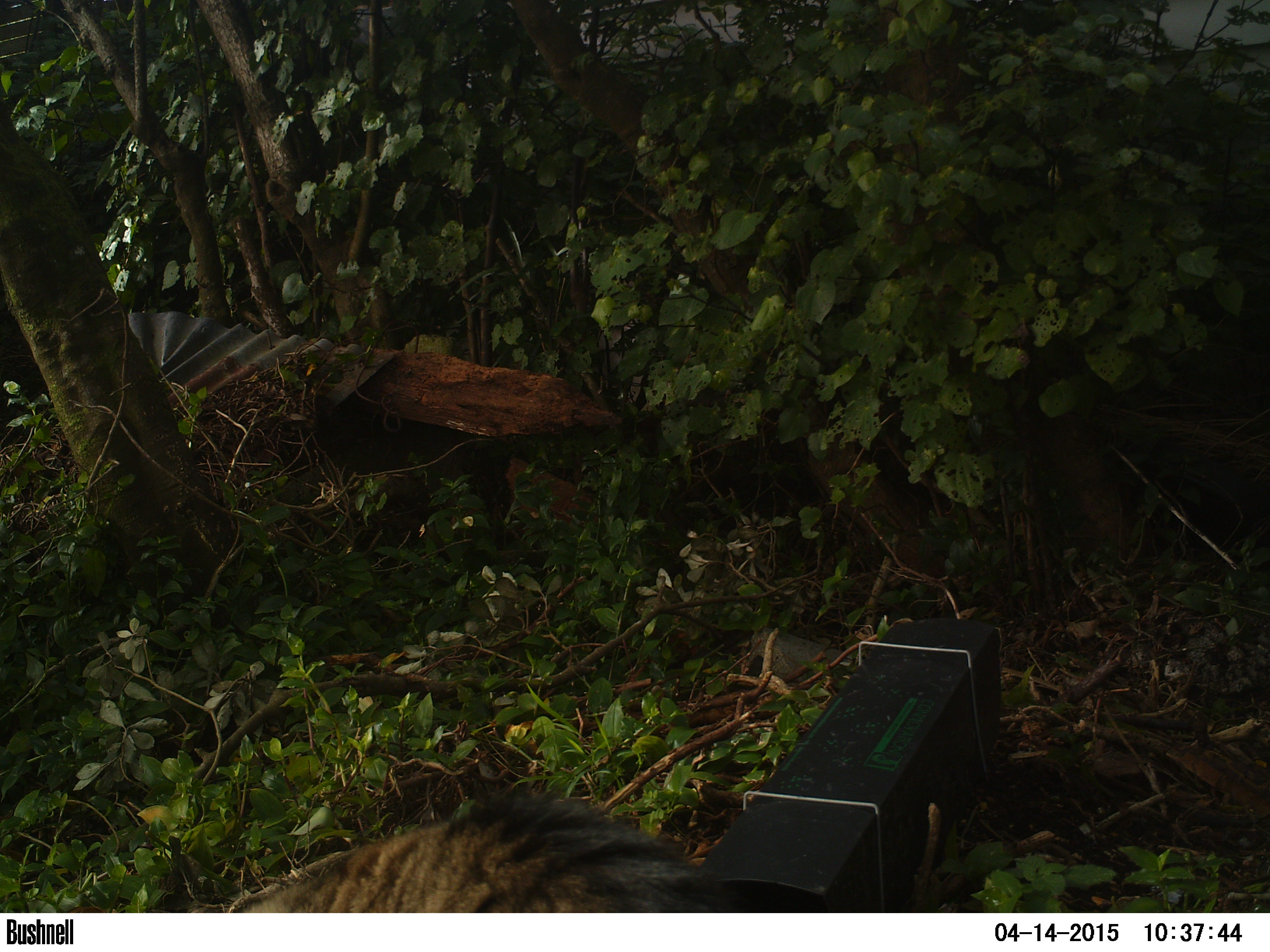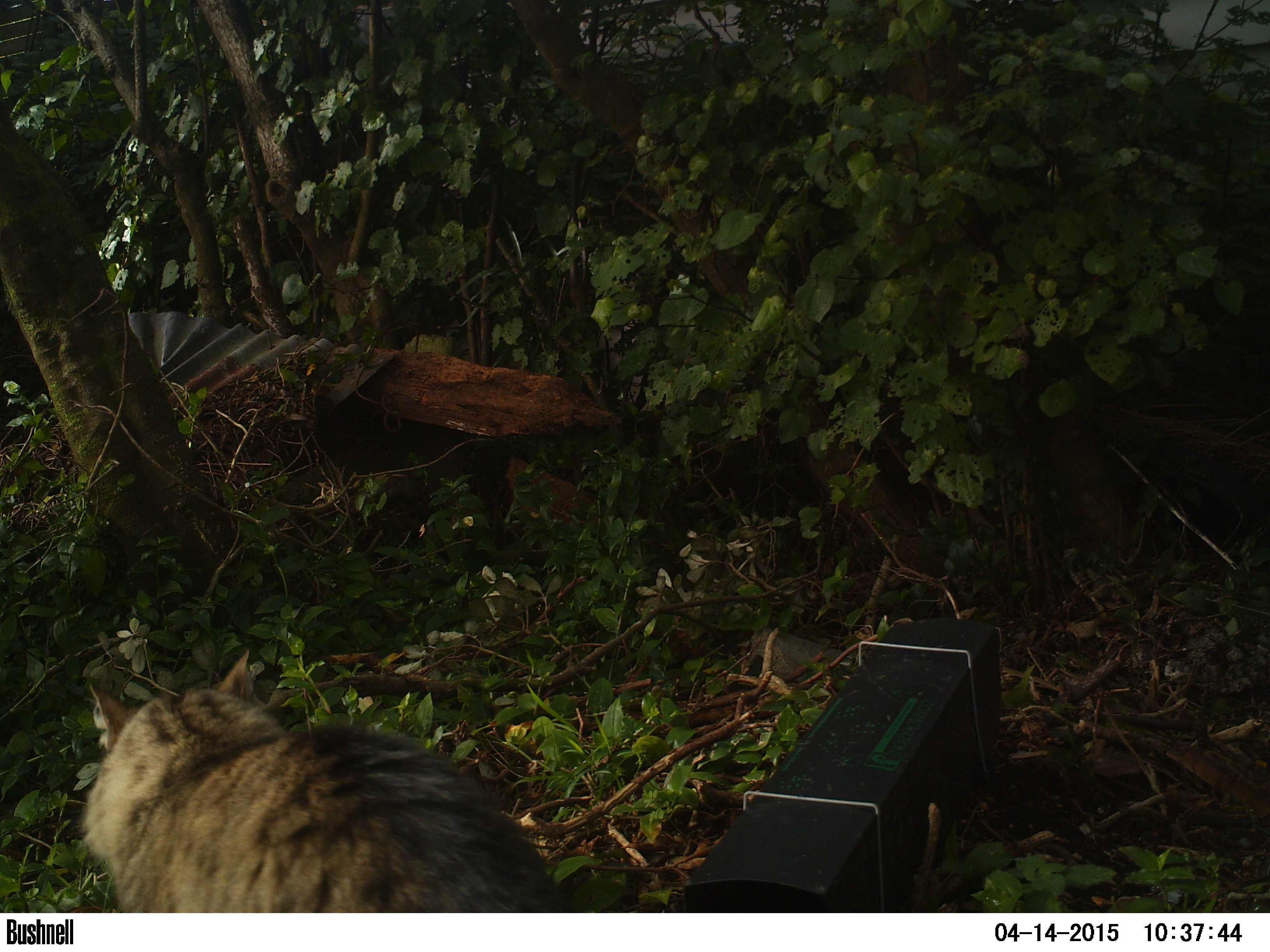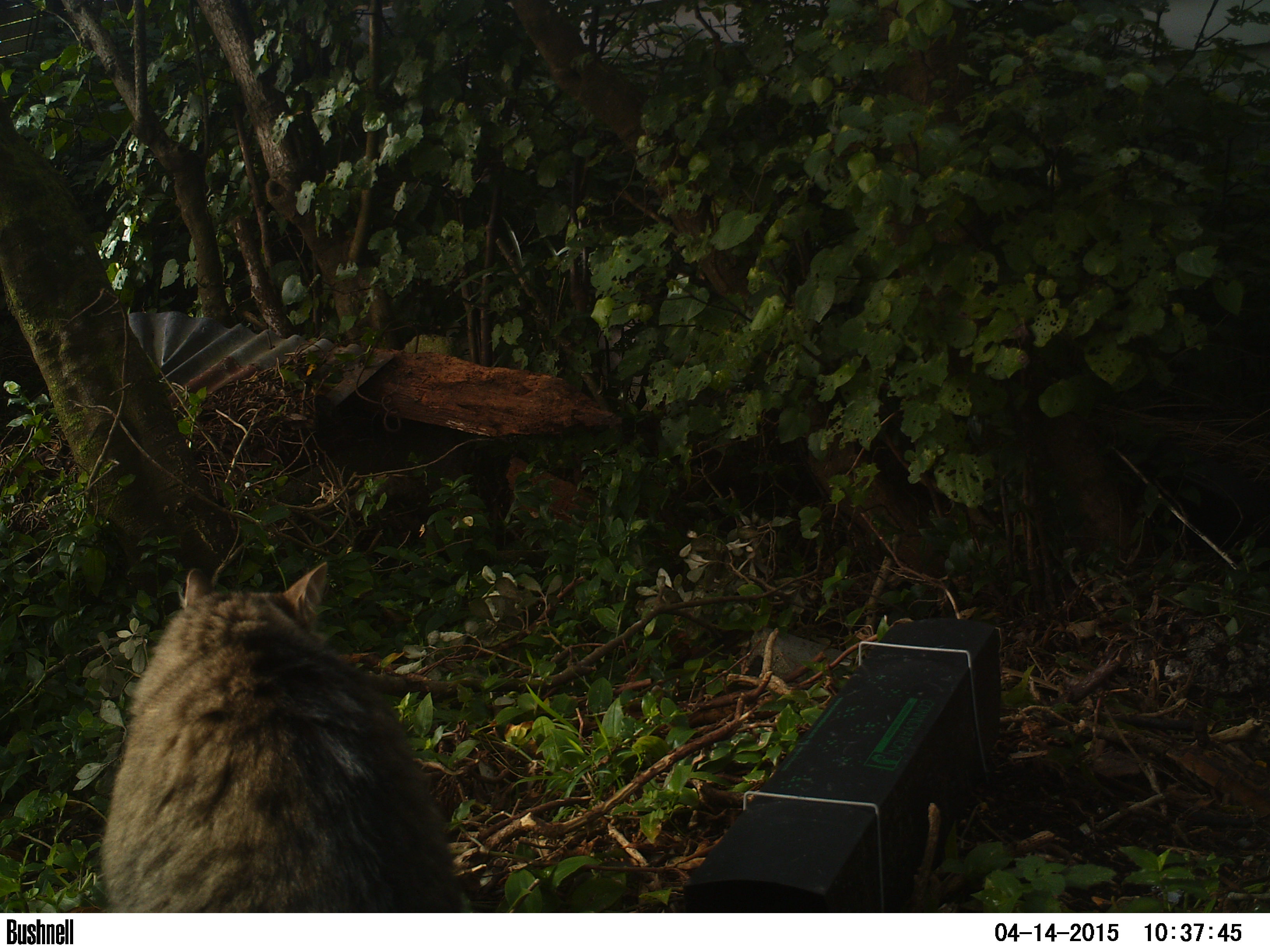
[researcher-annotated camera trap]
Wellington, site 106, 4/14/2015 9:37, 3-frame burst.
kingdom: Animalia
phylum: Chordata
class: Mammalia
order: Carnivora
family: Felidae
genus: Felis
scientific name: Felis catus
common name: cat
Cat (Felis catus).